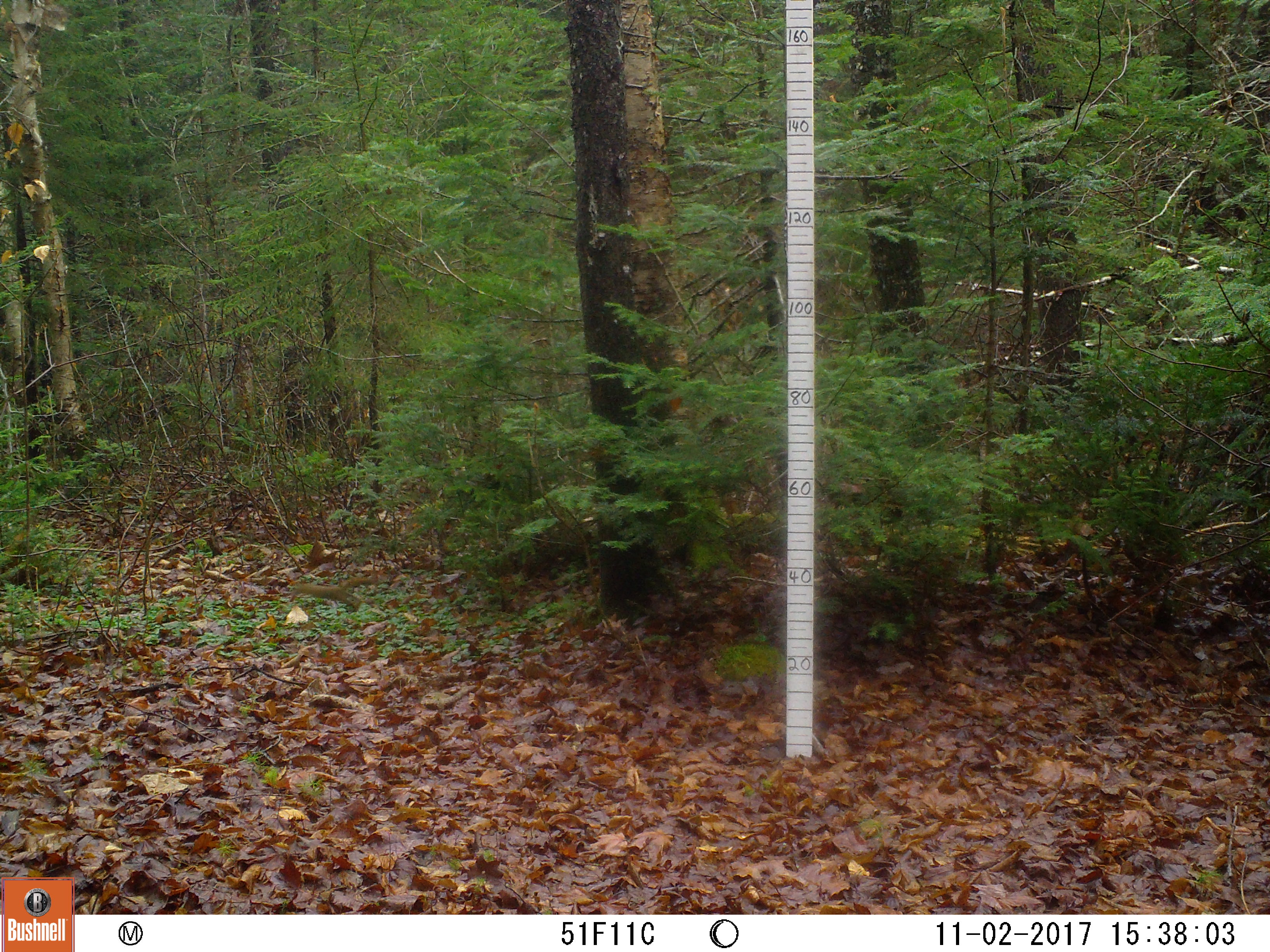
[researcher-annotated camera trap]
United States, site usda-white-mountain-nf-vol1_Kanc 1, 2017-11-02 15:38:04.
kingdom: Animalia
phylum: Chordata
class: Mammalia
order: Rodentia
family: Sciuridae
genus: Tamiasciurus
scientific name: Tamiasciurus hudsonicus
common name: red squirrel